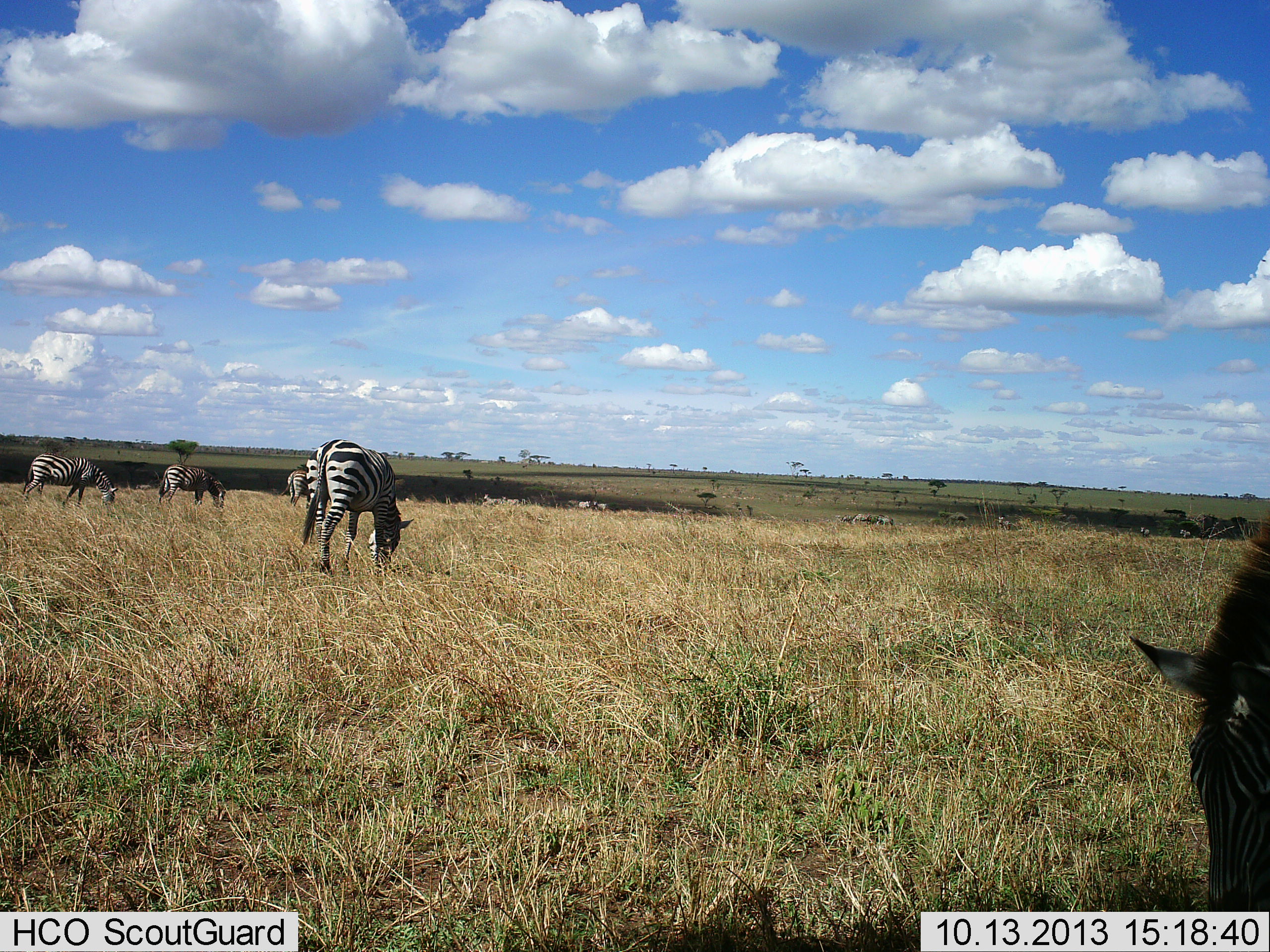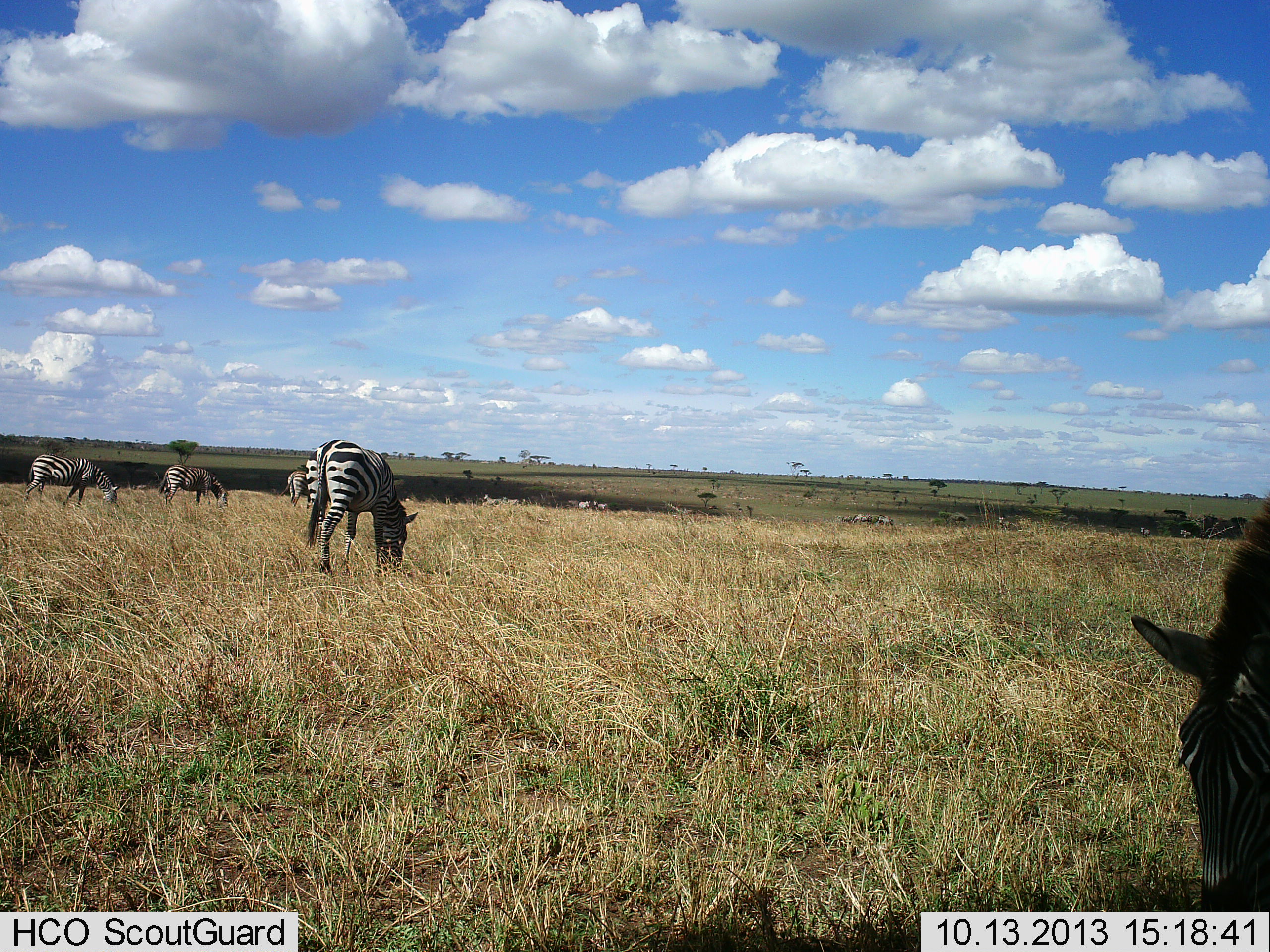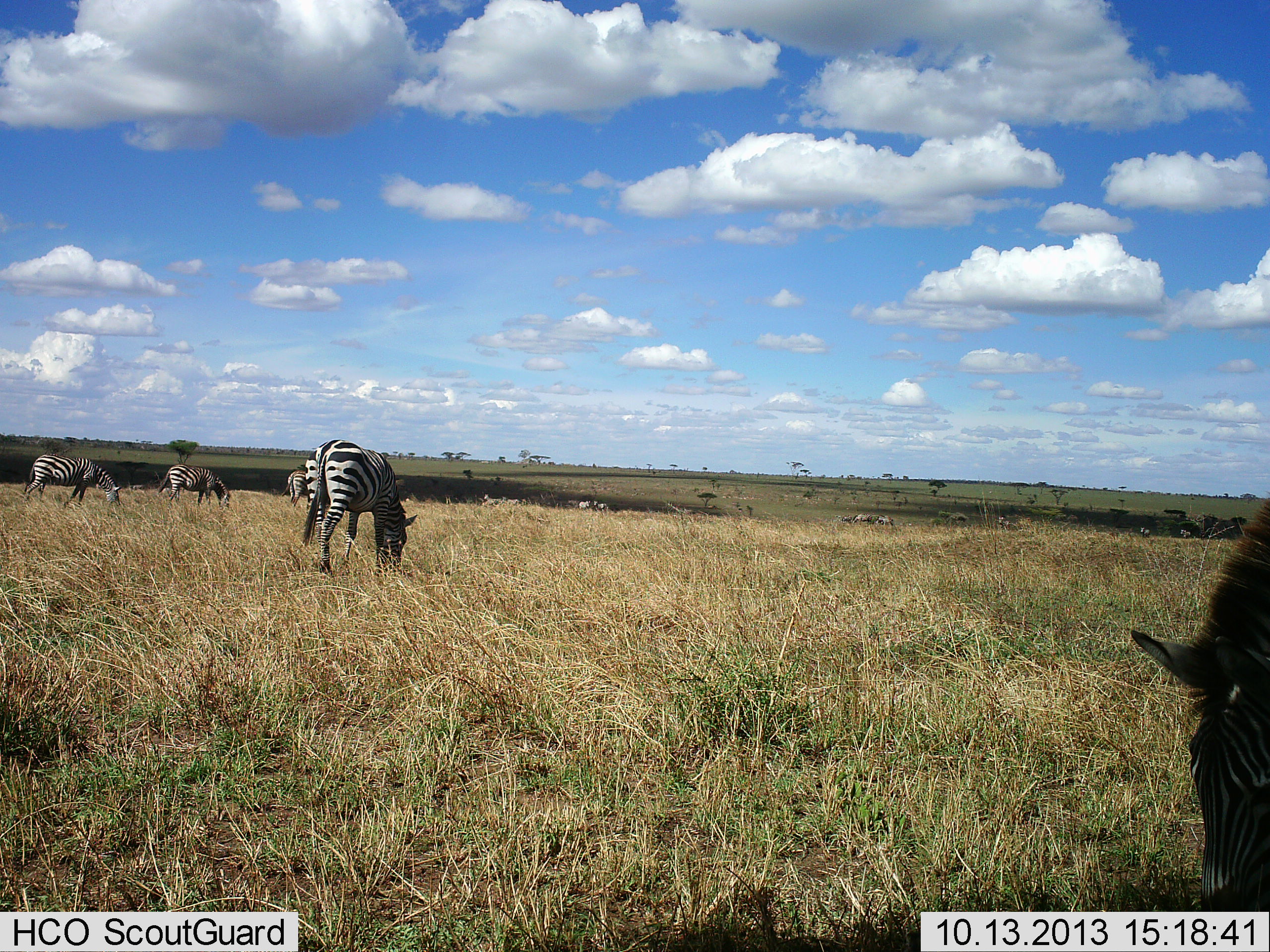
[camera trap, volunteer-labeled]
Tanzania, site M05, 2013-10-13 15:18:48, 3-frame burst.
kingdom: Animalia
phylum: Chordata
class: Mammalia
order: Perissodactyla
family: Equidae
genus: Equus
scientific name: Equus quagga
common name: plains zebra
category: zebra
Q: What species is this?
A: Zebra (plains zebra) (Equus quagga).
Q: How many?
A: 5.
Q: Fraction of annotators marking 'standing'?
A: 30%.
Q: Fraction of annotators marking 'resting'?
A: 0%.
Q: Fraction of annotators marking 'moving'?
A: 0%.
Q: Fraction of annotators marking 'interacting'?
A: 0%.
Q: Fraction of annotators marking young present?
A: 0%.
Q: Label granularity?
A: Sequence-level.